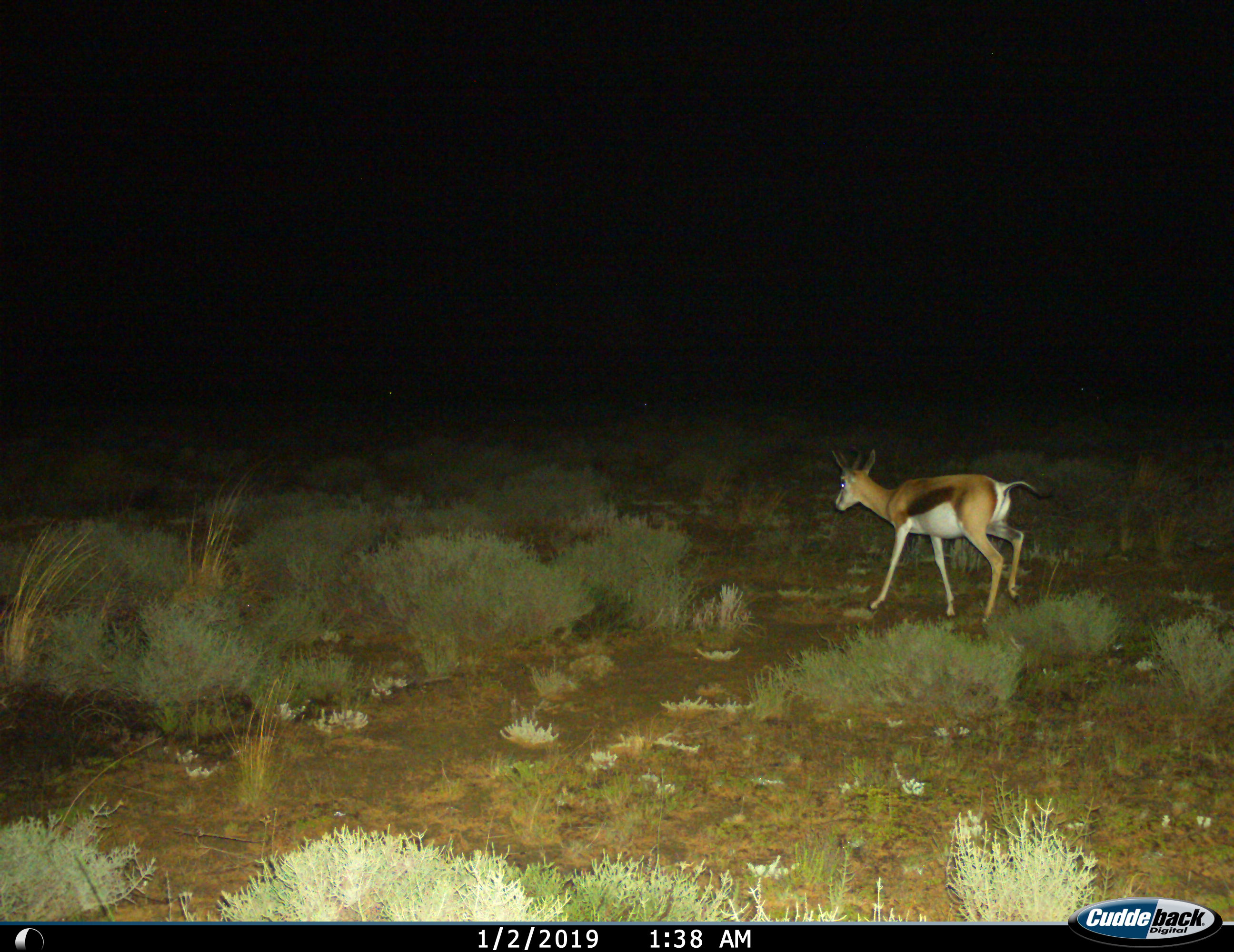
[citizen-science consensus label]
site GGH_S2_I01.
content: unidentified animal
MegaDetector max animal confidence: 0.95